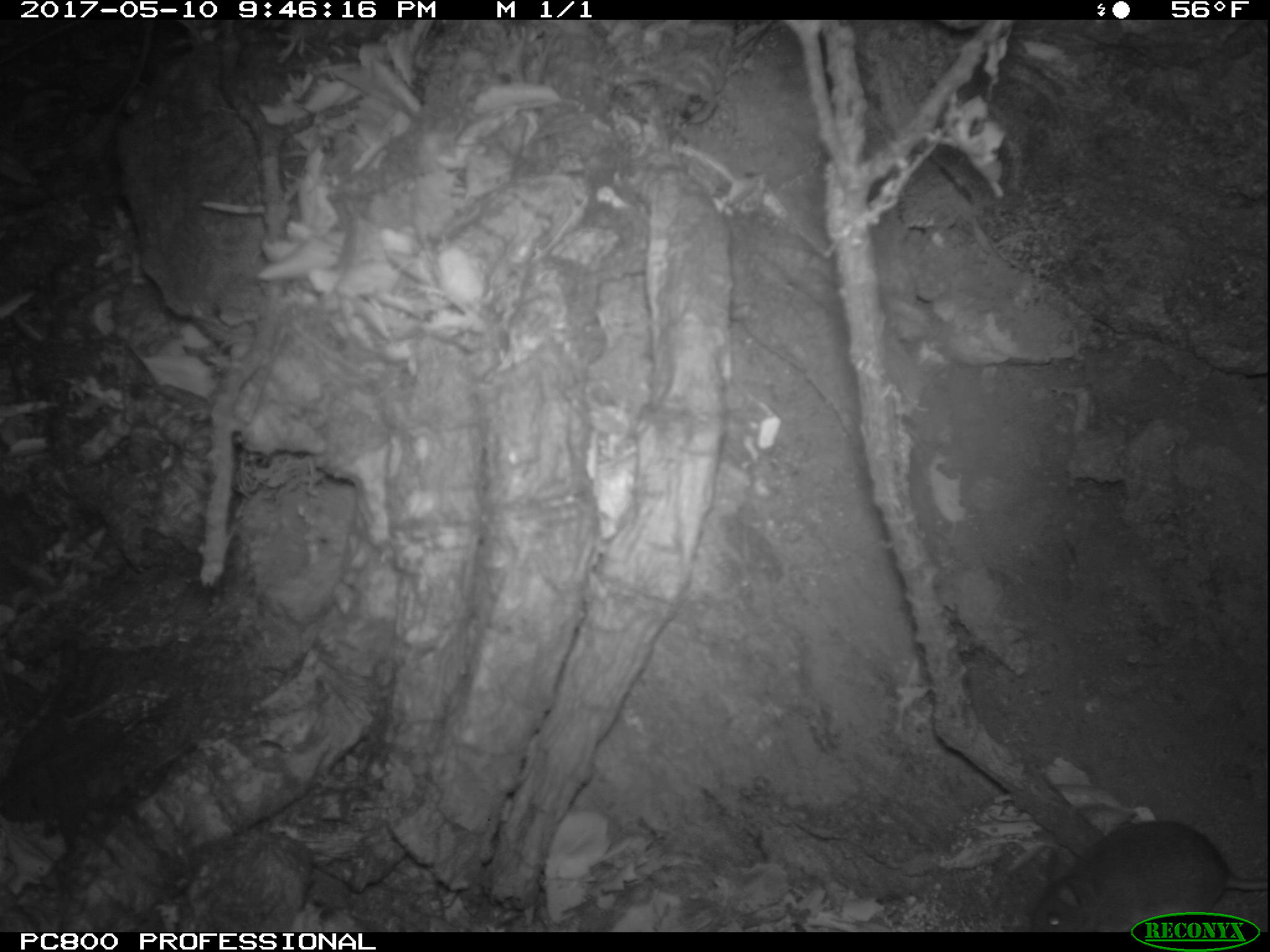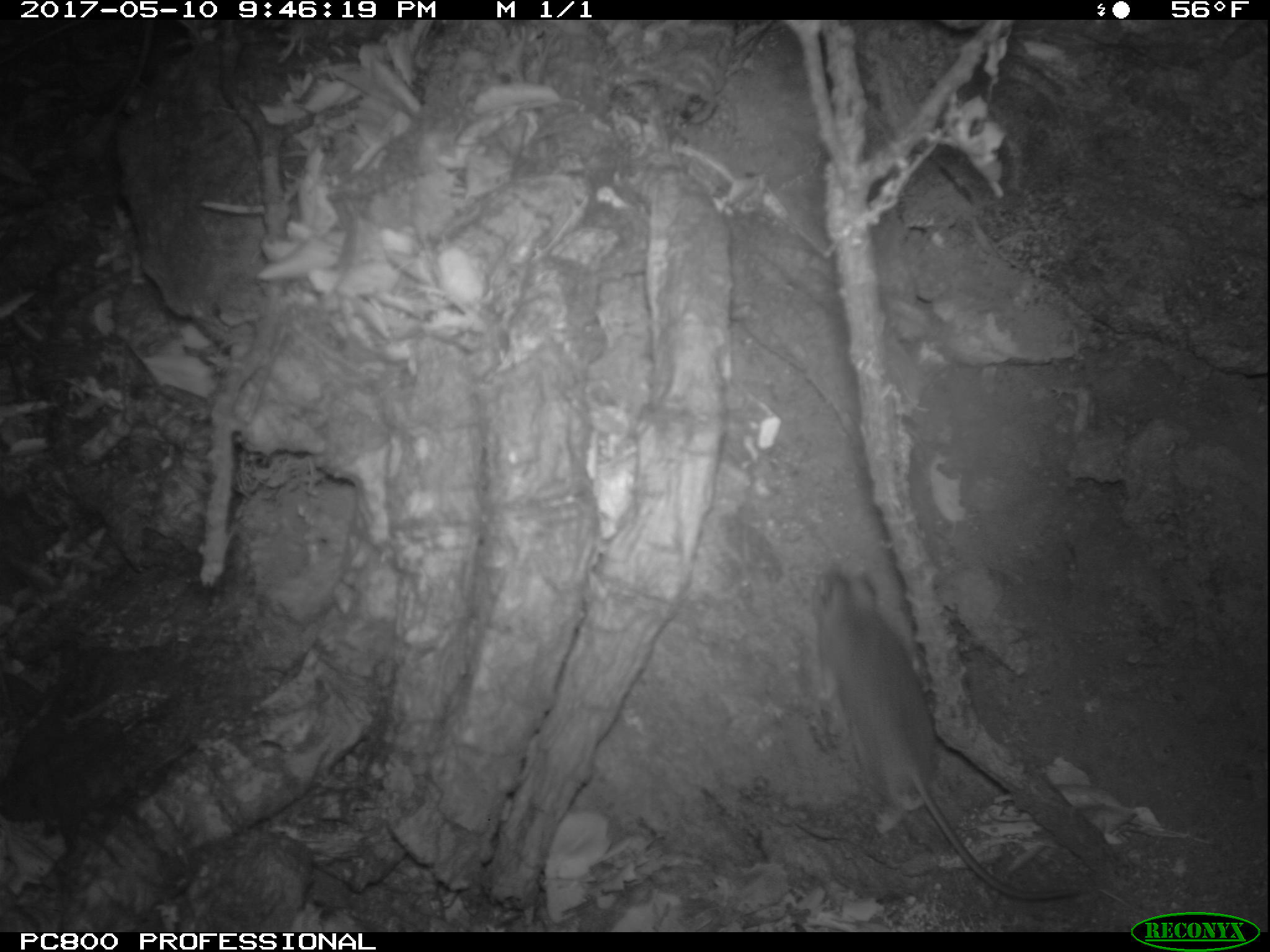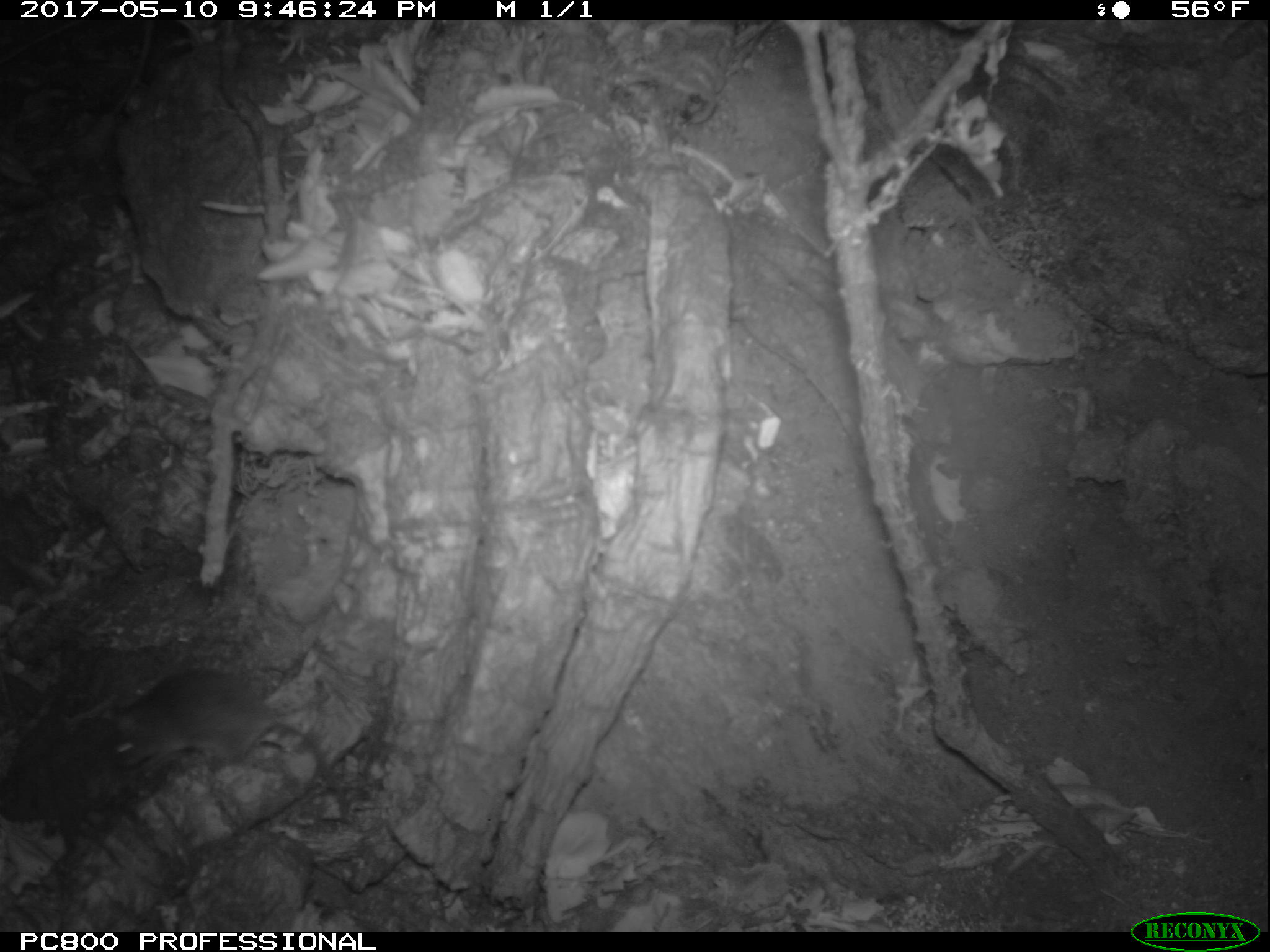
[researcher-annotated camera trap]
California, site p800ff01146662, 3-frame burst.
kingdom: Animalia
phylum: Chordata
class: Mammalia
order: Rodentia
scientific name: Rodentia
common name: rodent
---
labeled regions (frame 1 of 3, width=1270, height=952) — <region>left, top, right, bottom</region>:
rodent: <region>1029, 818, 1269, 930</region>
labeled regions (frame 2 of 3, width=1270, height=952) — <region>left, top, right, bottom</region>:
rodent: <region>812, 568, 1081, 902</region>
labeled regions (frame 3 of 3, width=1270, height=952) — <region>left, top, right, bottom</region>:
rodent: <region>96, 668, 354, 825</region>